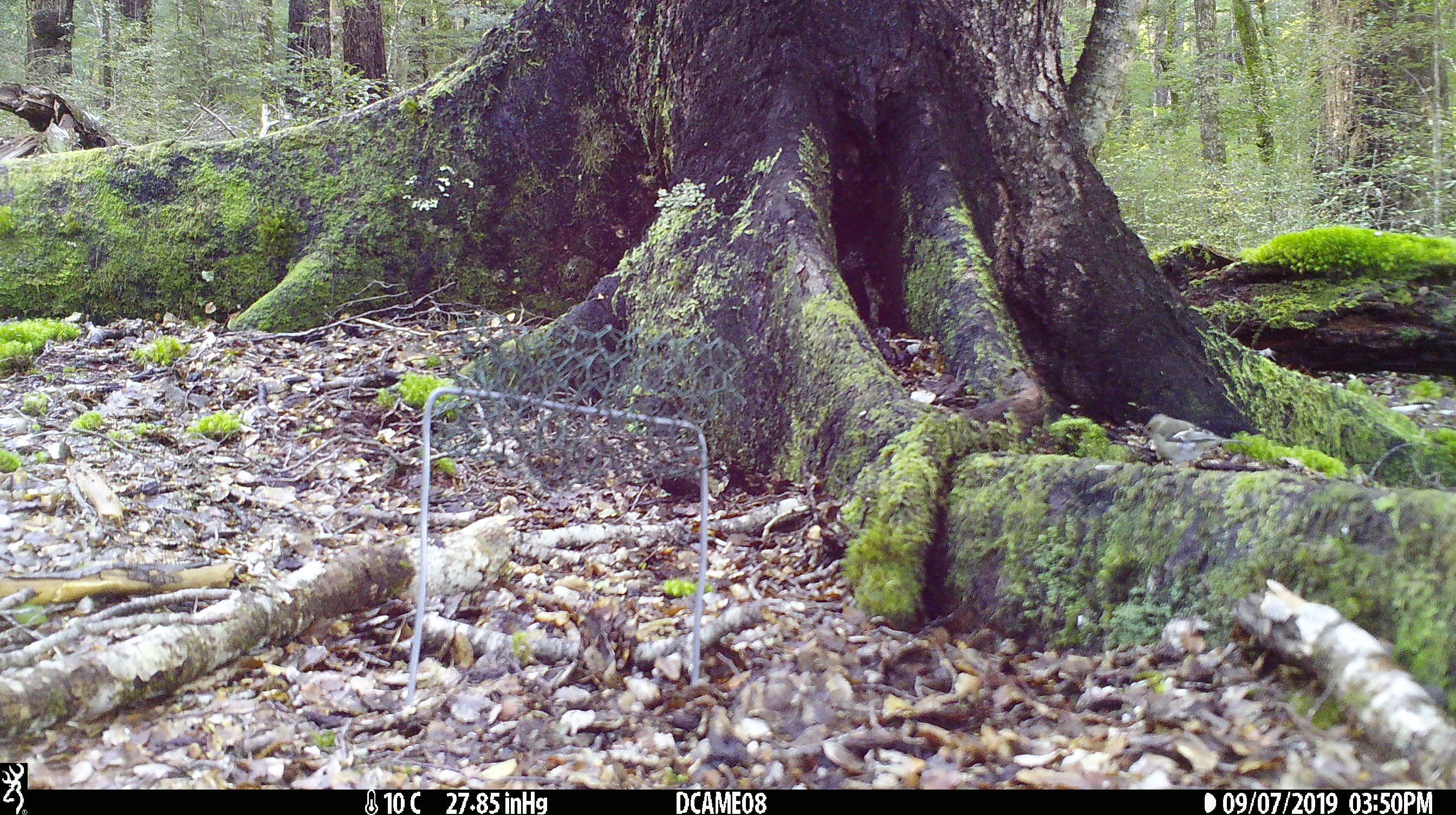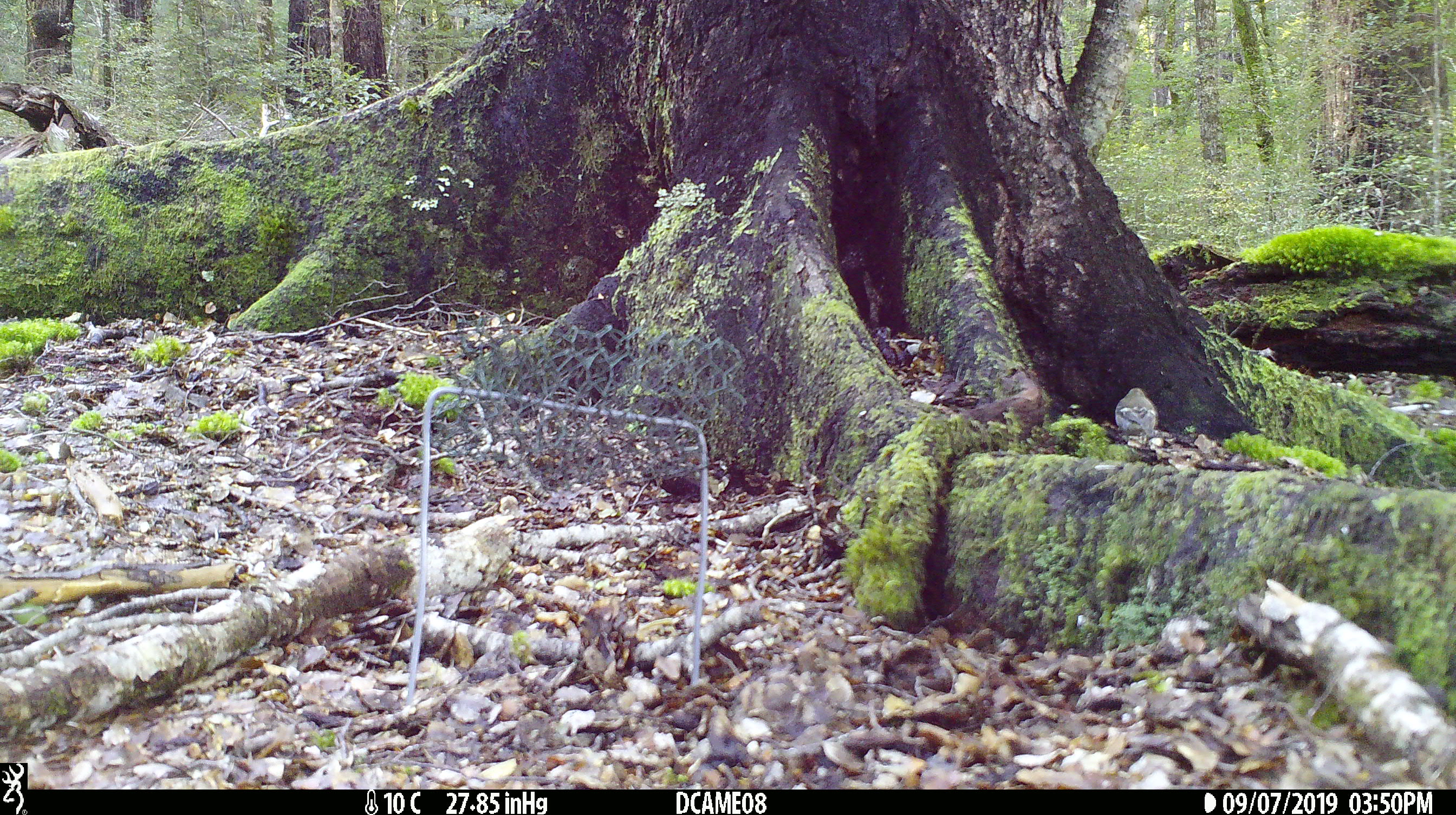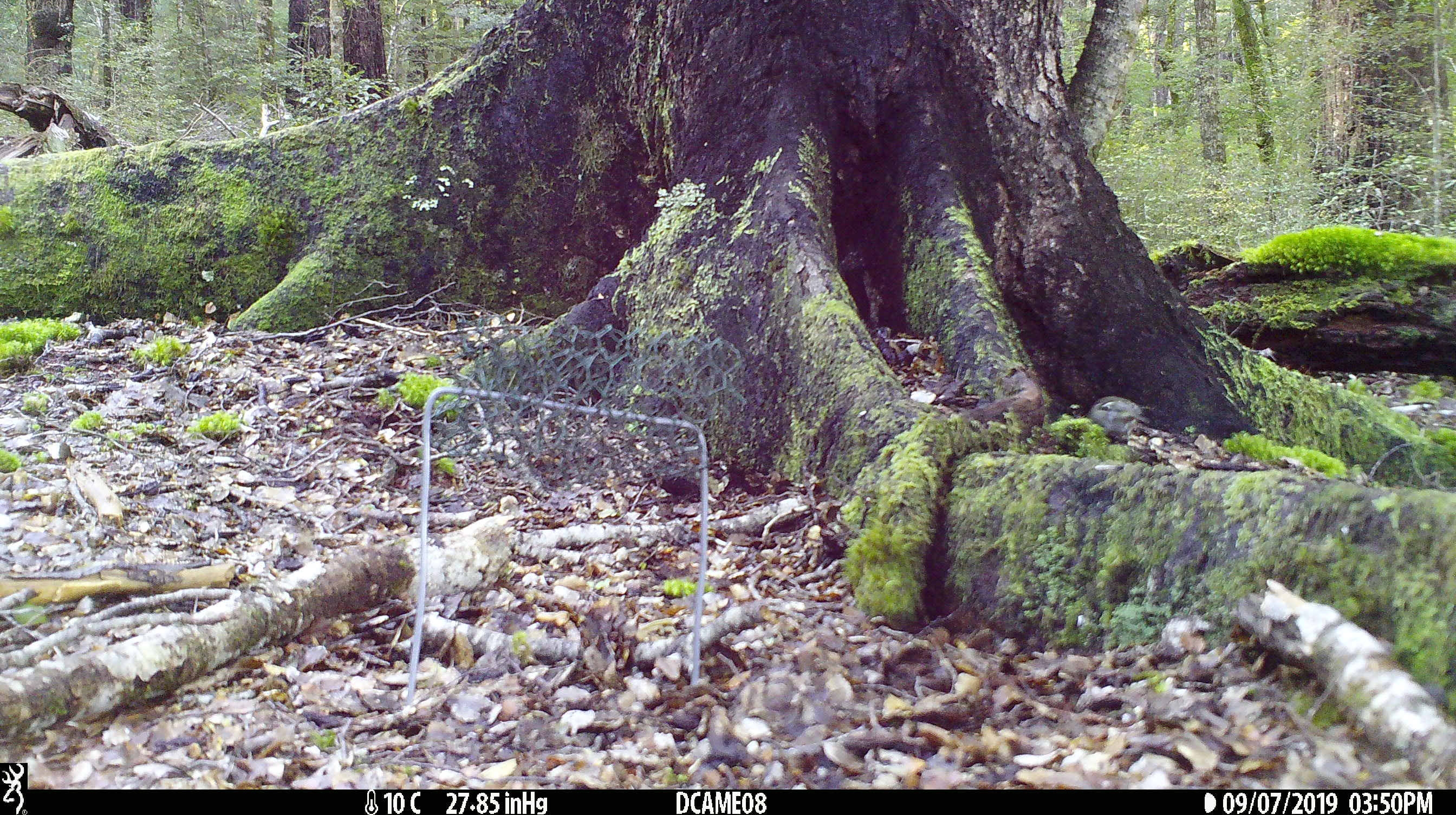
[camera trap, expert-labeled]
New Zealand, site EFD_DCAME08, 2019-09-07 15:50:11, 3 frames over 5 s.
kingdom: Animalia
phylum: Chordata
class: Aves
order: Passeriformes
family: Fringillidae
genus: Fringilla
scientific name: Fringilla coelebs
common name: common chaffinch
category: chaffinch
Chaffinch (common chaffinch) (Fringilla coelebs).